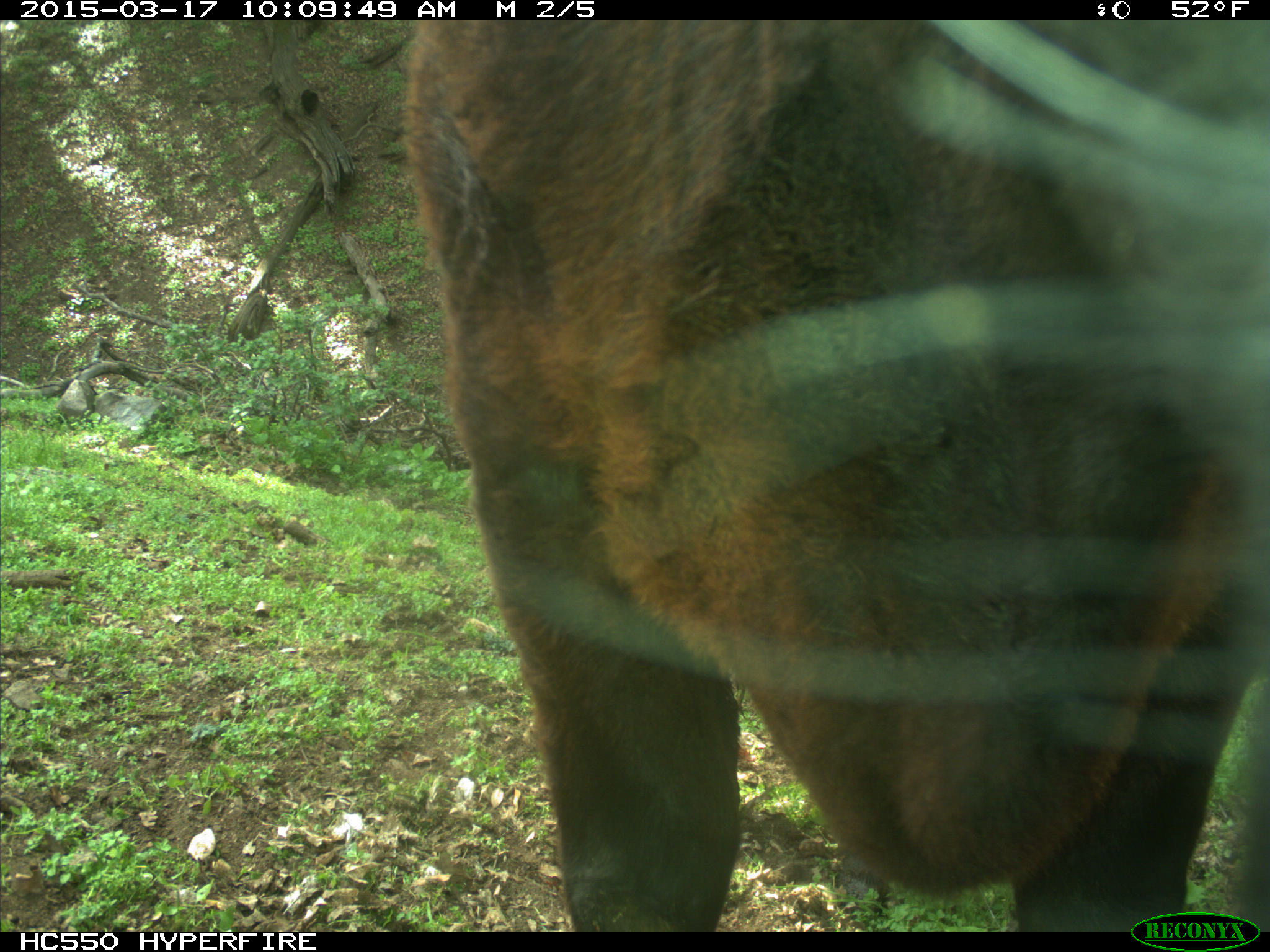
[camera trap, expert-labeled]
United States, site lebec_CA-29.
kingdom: Animalia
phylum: Chordata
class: Mammalia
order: Artiodactyla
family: Bovidae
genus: Bos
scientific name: Bos taurus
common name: domestic cow